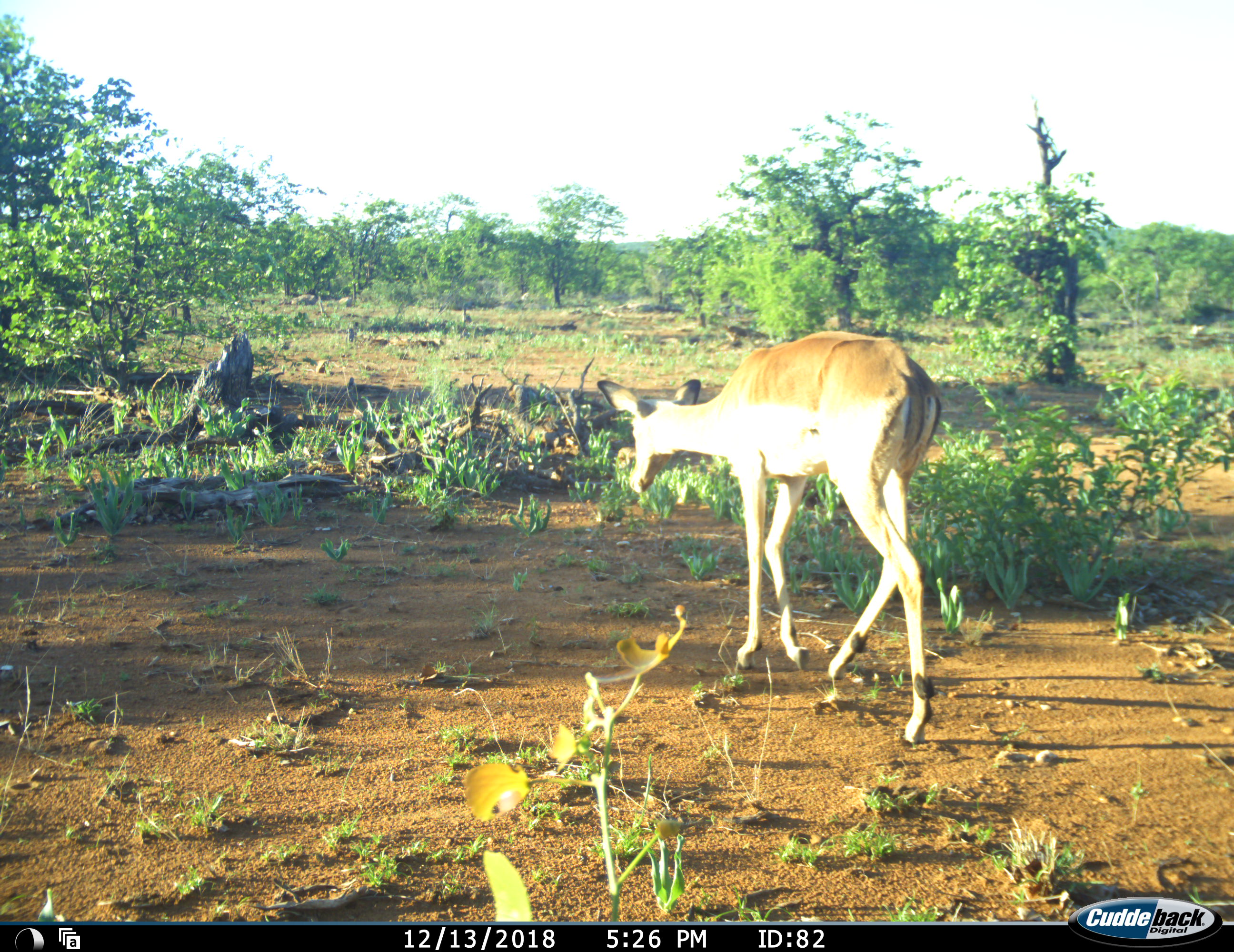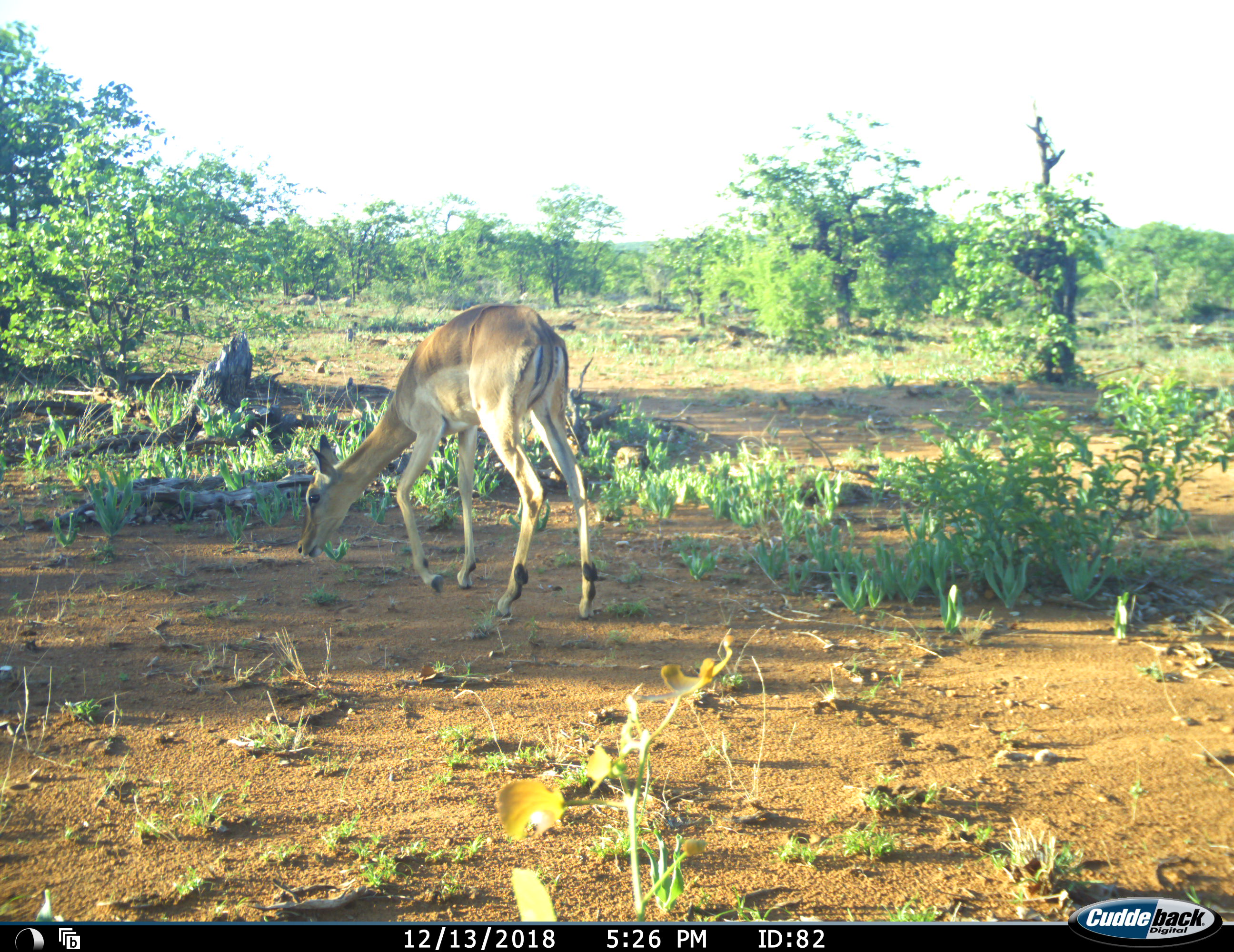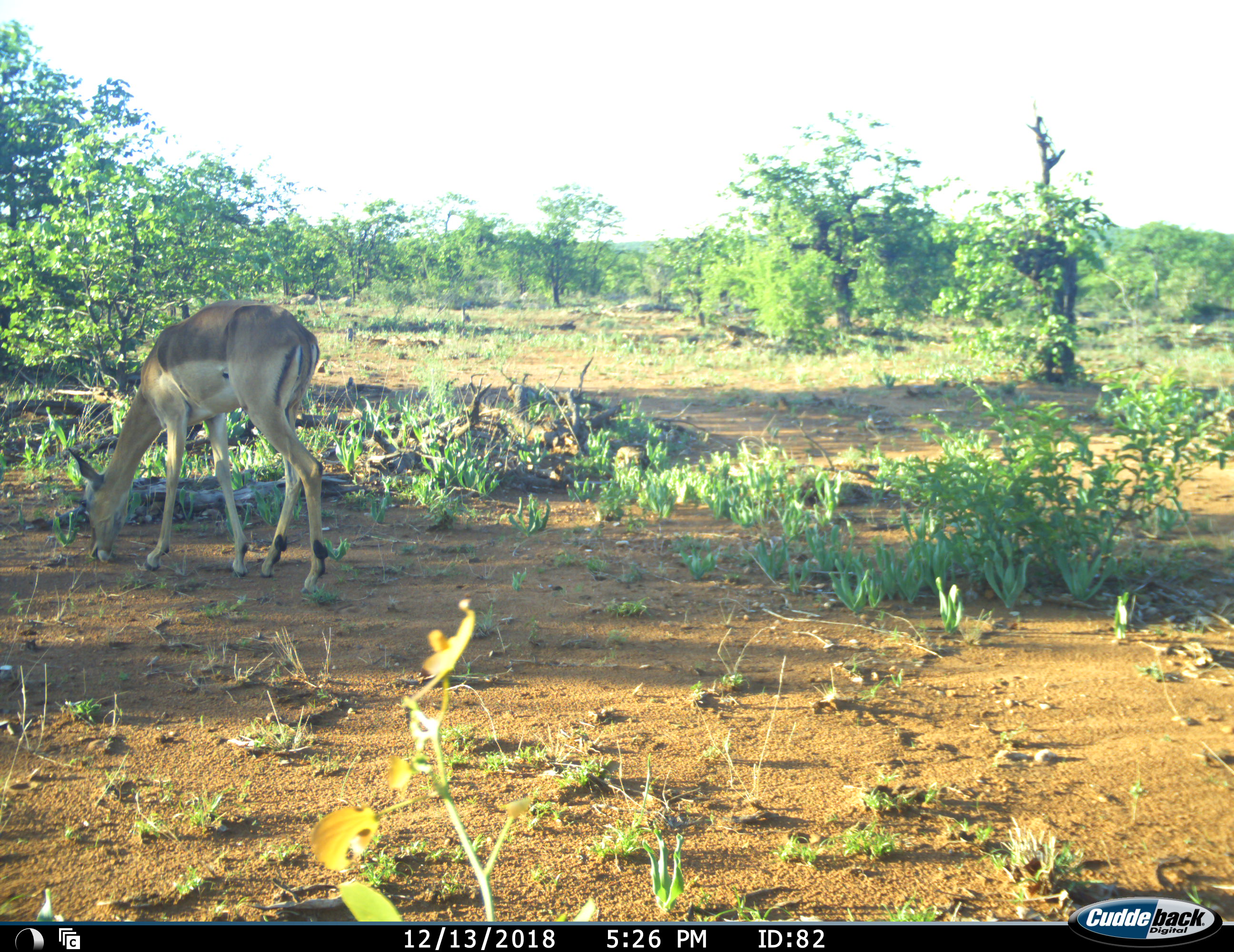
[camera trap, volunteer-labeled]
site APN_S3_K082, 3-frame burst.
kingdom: Animalia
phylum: Chordata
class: Mammalia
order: Artiodactyla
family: Bovidae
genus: Aepyceros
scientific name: Aepyceros melampus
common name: impala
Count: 1.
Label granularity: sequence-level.